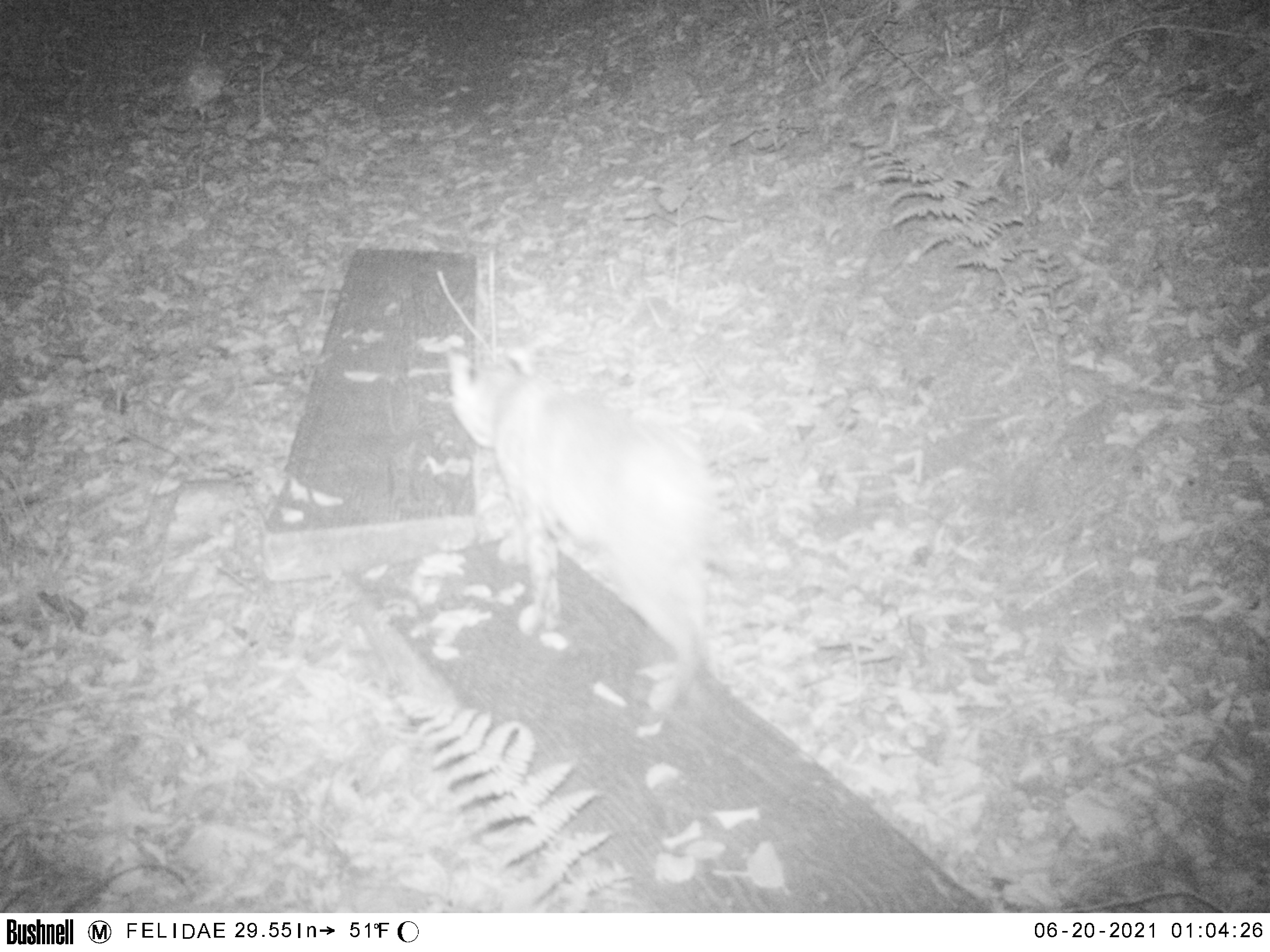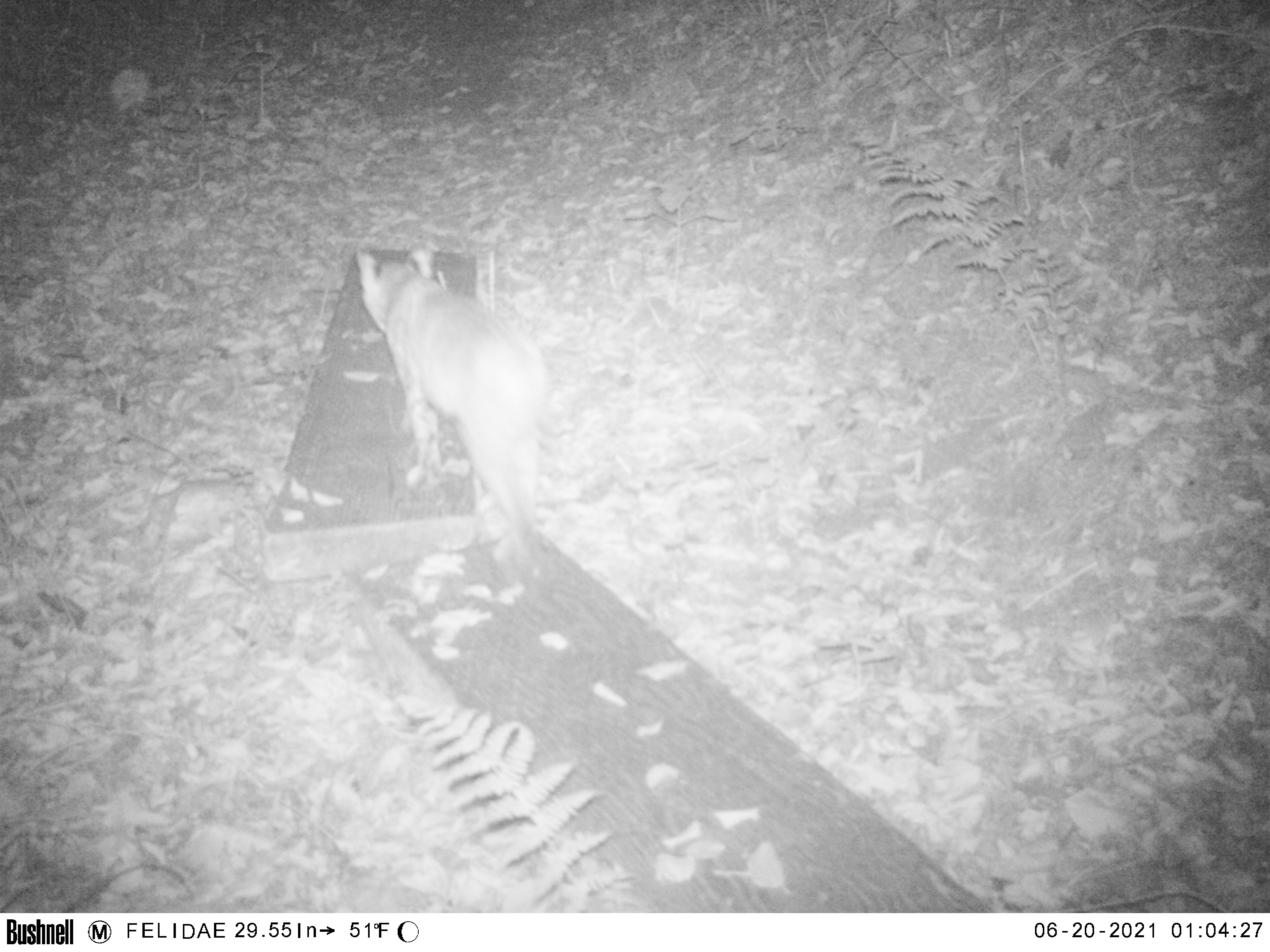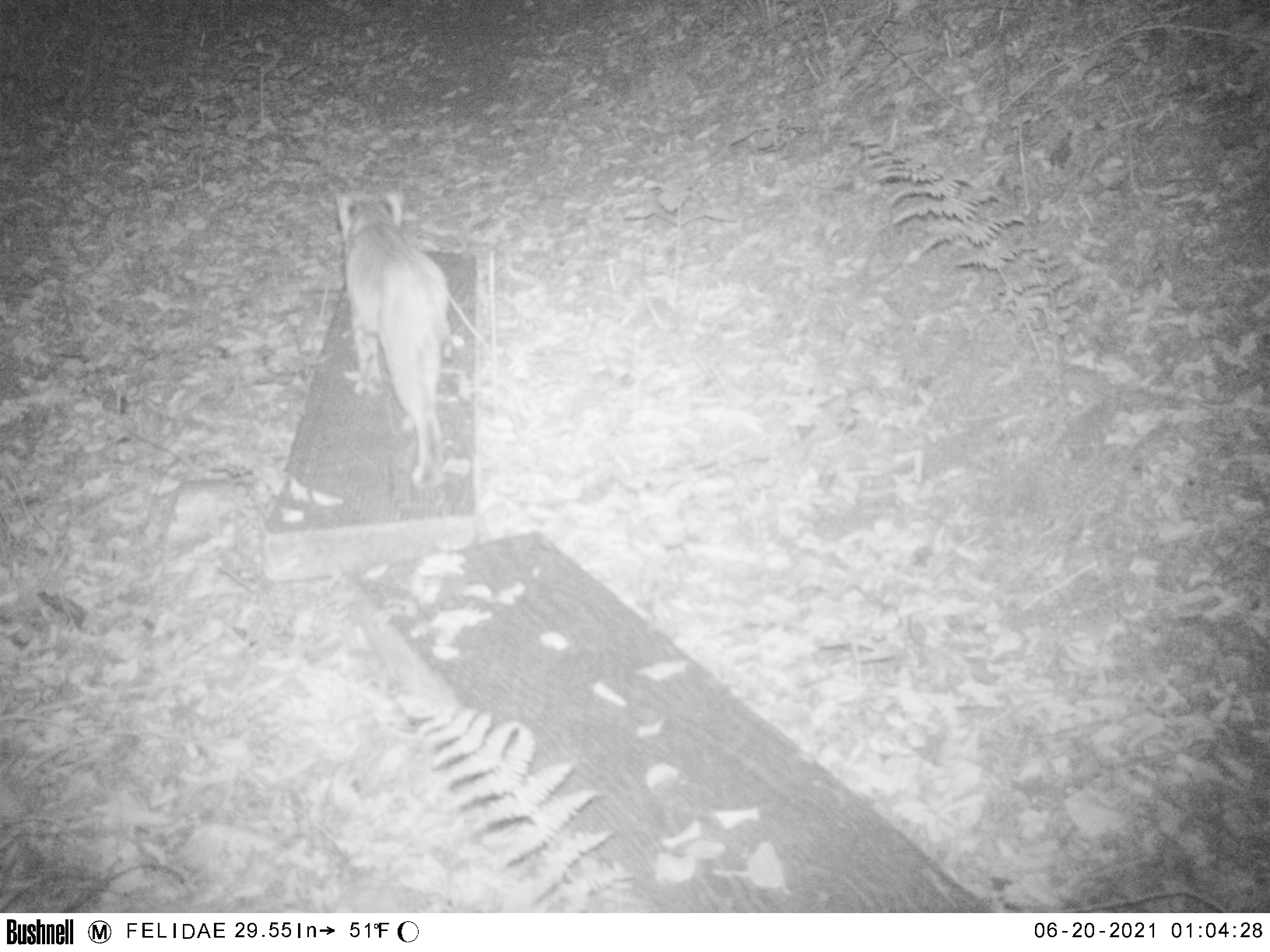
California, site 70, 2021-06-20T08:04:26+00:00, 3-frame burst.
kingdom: Animalia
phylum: Chordata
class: Mammalia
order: Carnivora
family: Felidae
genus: Lynx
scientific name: Lynx rufus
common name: bobcat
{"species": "bobcat (Lynx rufus)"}